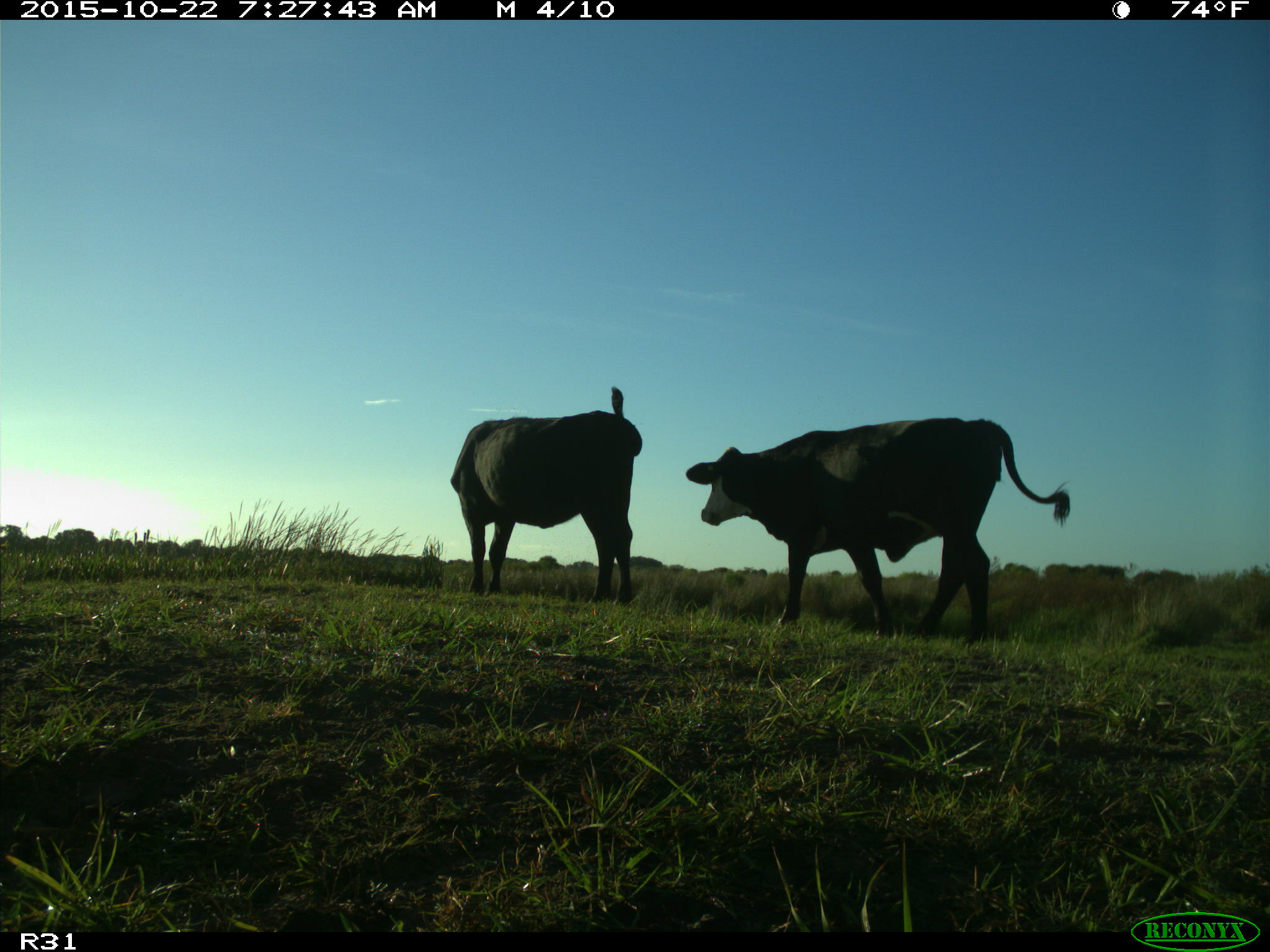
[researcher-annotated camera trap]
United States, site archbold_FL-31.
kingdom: Animalia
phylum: Chordata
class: Mammalia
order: Artiodactyla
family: Bovidae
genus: Bos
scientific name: Bos taurus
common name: domestic cow